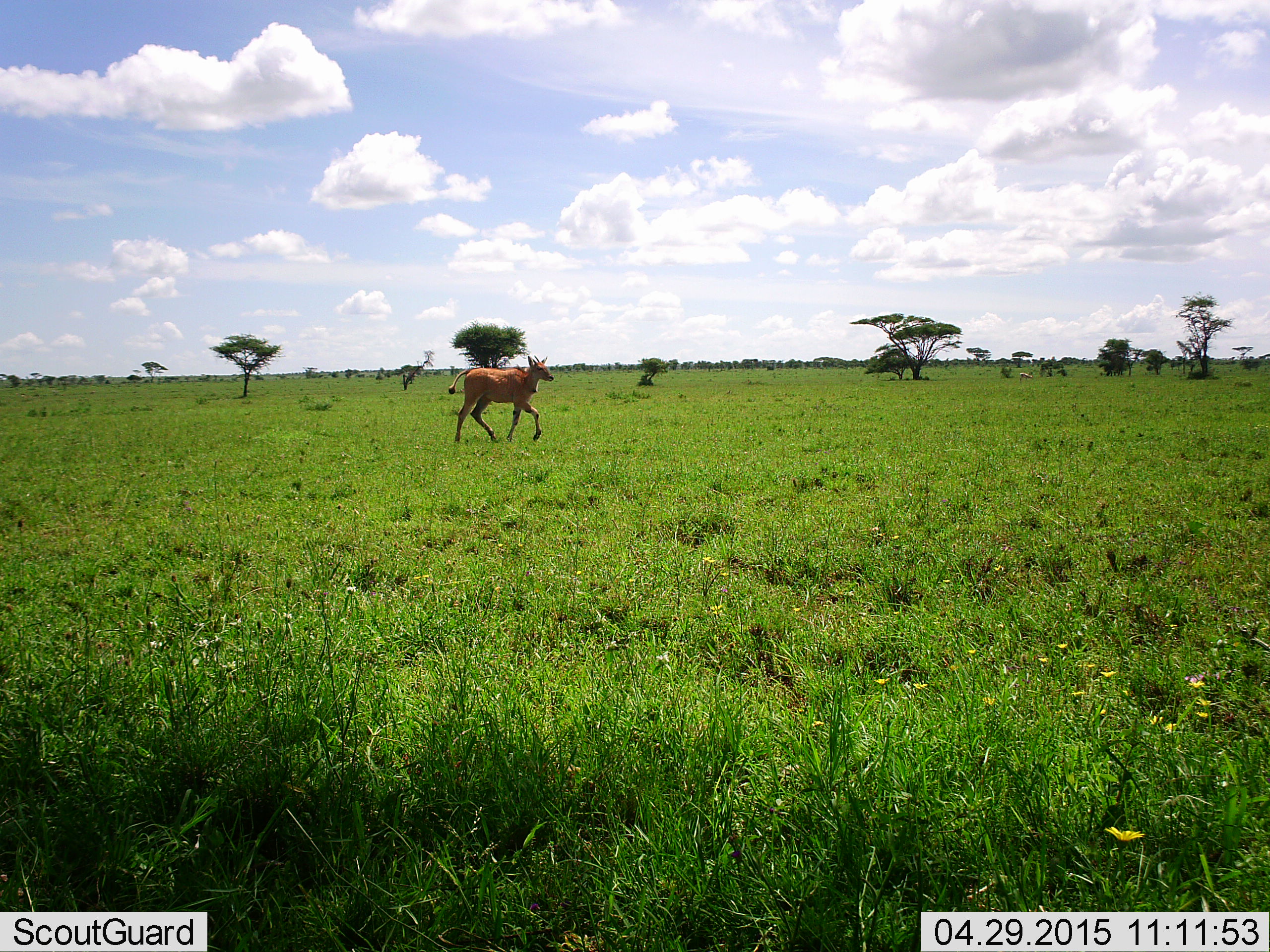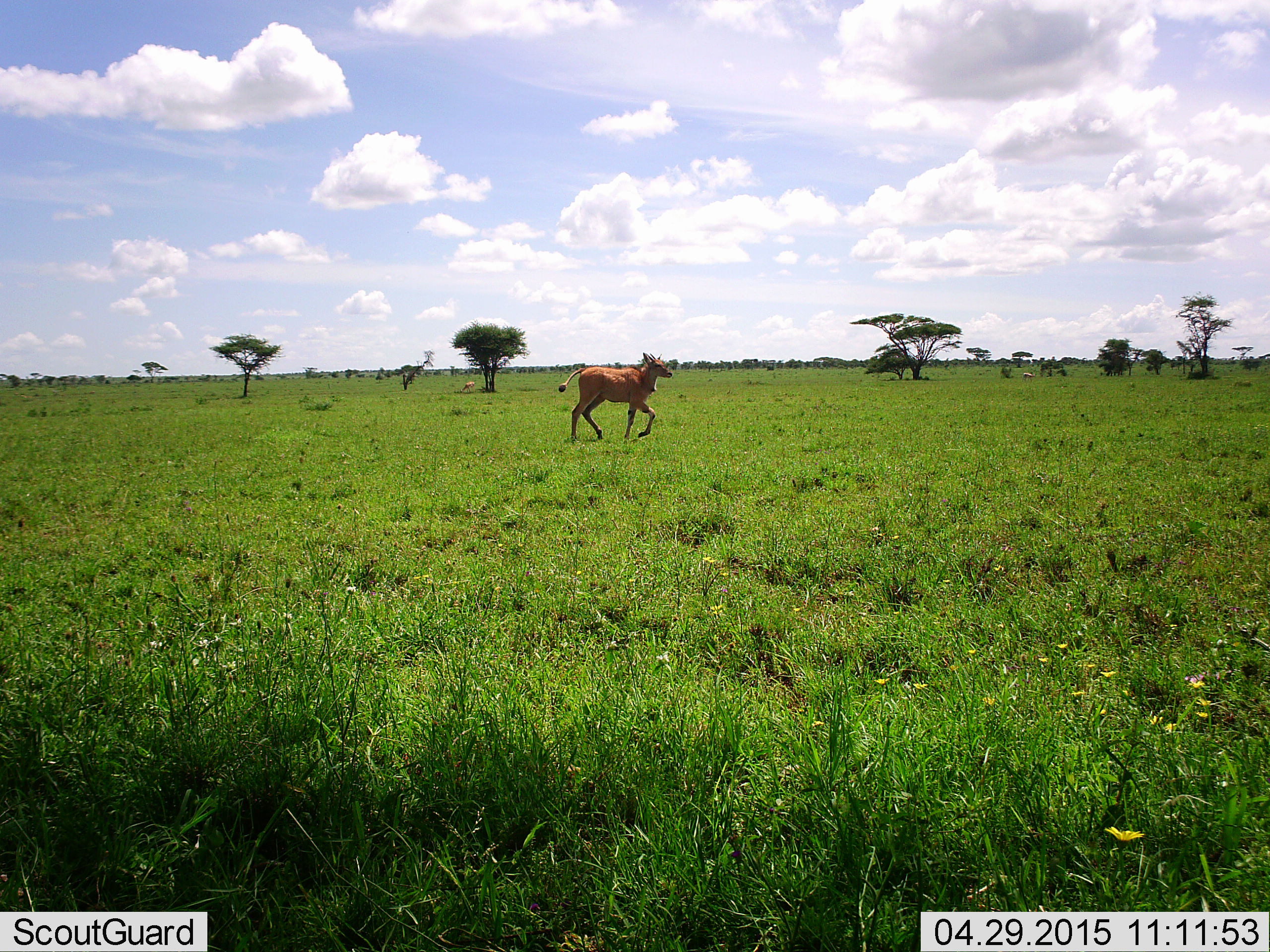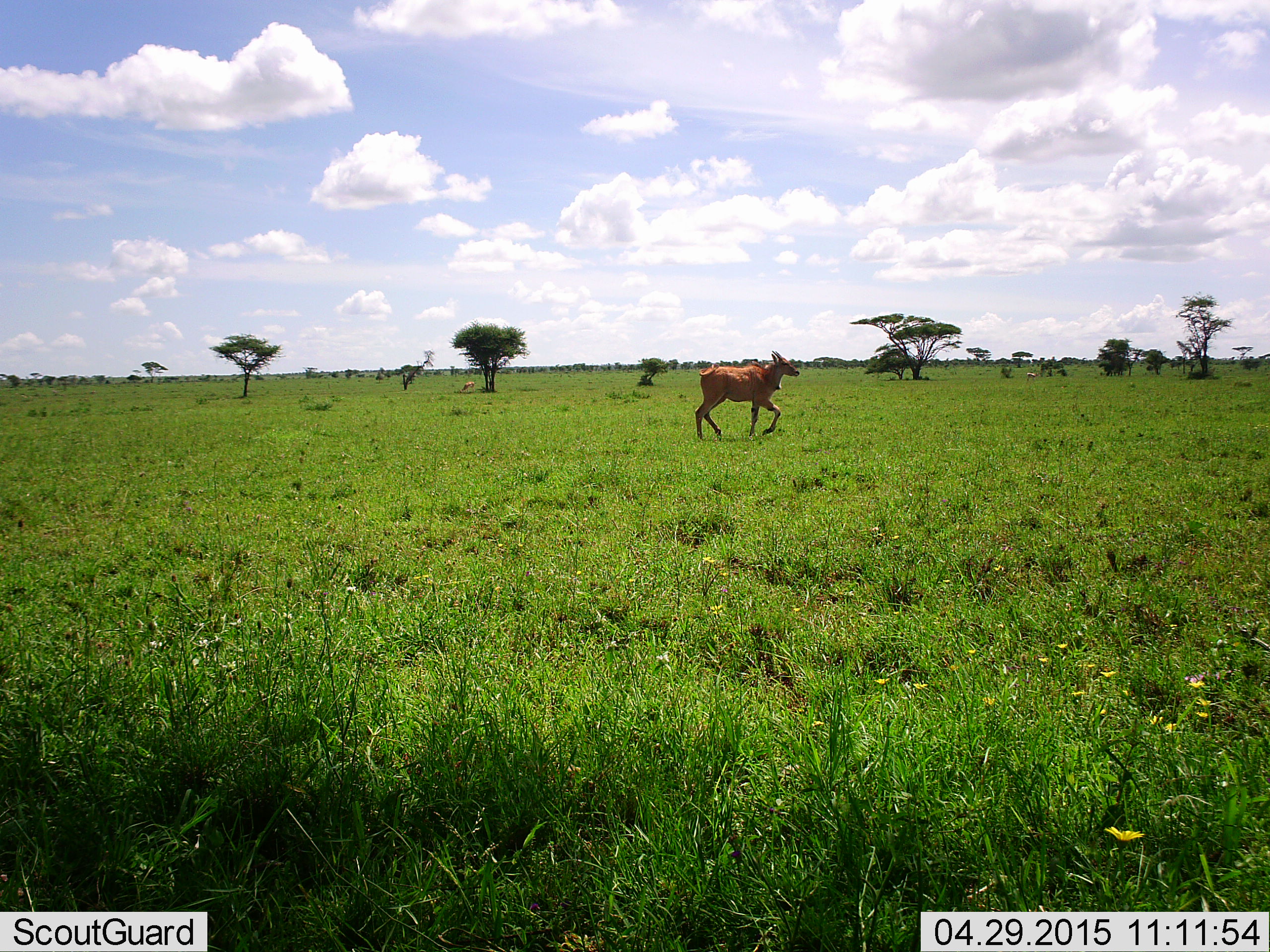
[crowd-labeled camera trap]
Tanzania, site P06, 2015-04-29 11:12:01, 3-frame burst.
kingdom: Animalia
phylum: Chordata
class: Mammalia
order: Artiodactyla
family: Bovidae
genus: Tragelaphus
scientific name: Tragelaphus oryx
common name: eland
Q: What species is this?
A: Eland (Tragelaphus oryx).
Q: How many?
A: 1.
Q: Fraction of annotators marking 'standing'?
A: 43%.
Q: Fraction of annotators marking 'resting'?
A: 0%.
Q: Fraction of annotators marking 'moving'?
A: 100%.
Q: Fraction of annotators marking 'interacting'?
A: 0%.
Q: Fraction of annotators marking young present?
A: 57%.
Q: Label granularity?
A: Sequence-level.